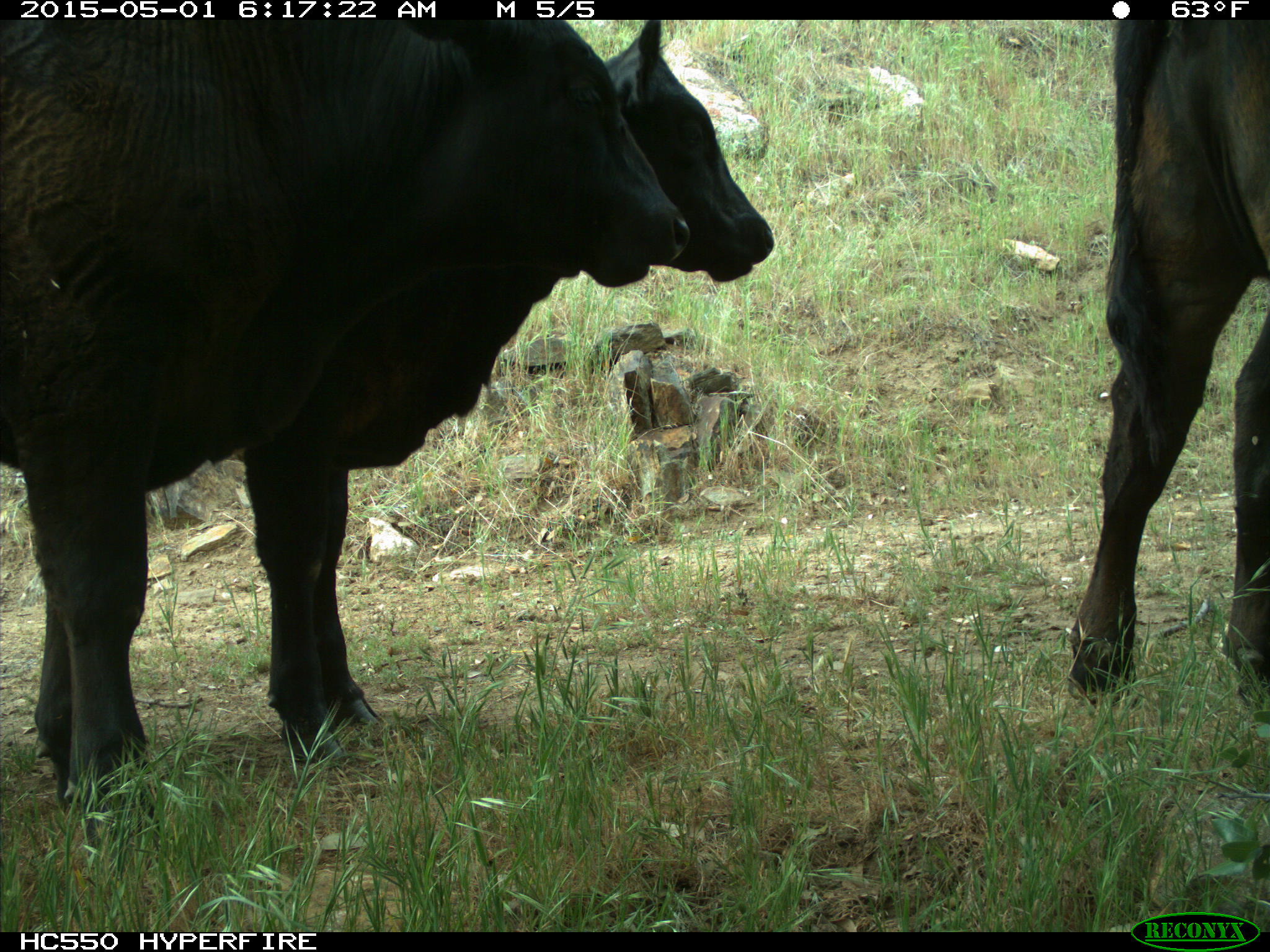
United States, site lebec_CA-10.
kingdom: Animalia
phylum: Chordata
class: Mammalia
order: Artiodactyla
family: Bovidae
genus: Bos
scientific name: Bos taurus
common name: domestic cow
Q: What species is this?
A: Bos taurus (domestic cow).